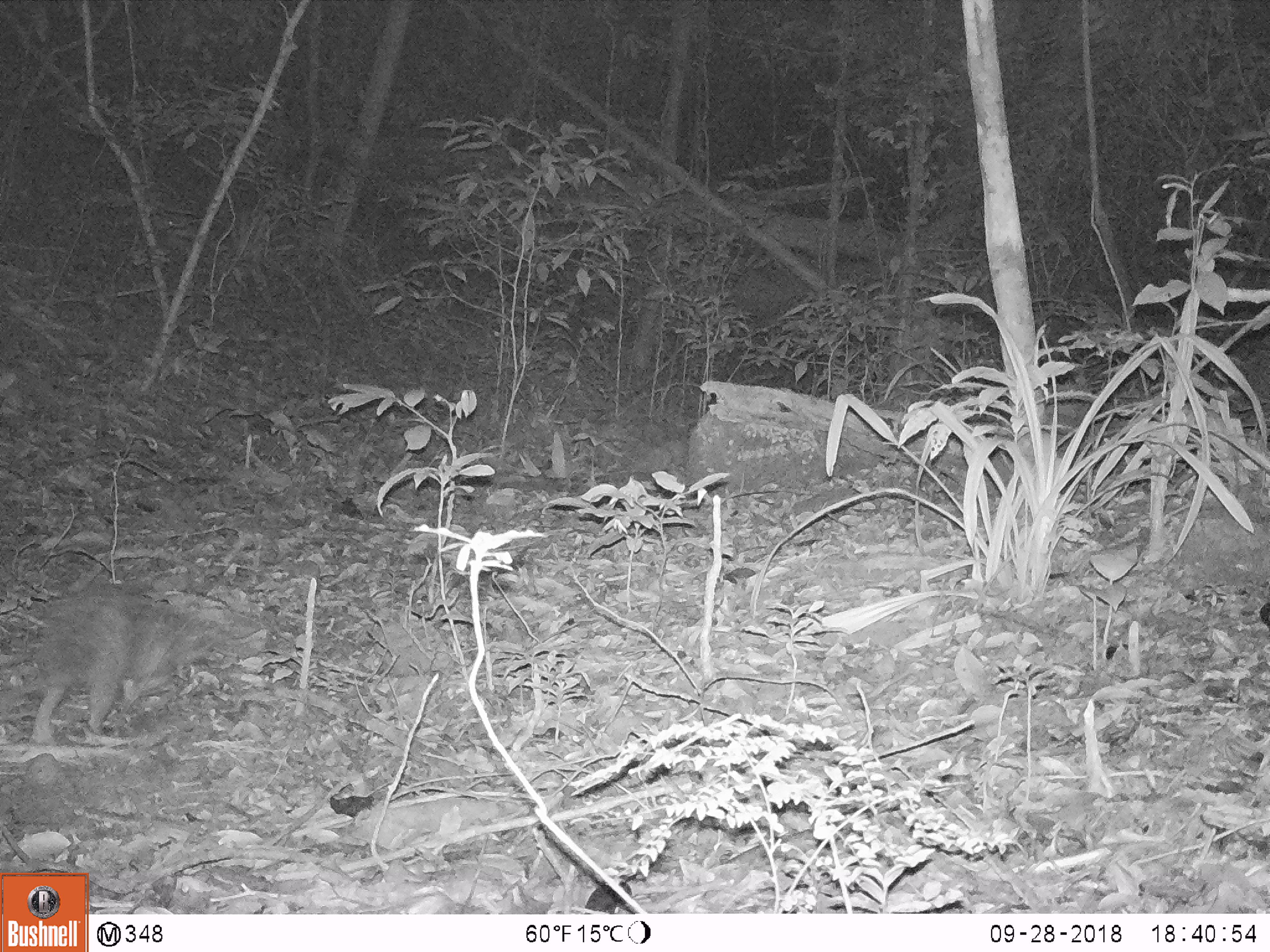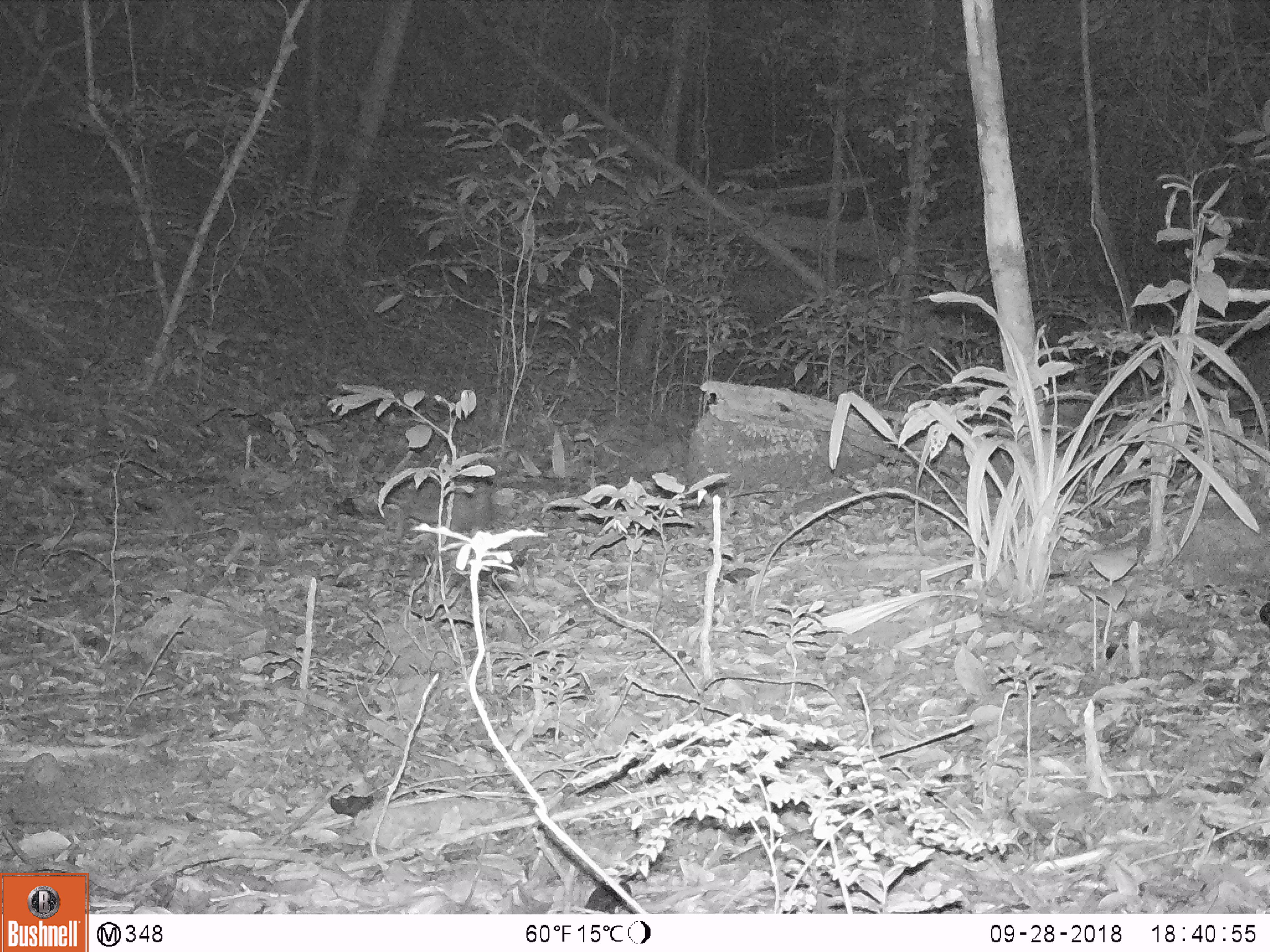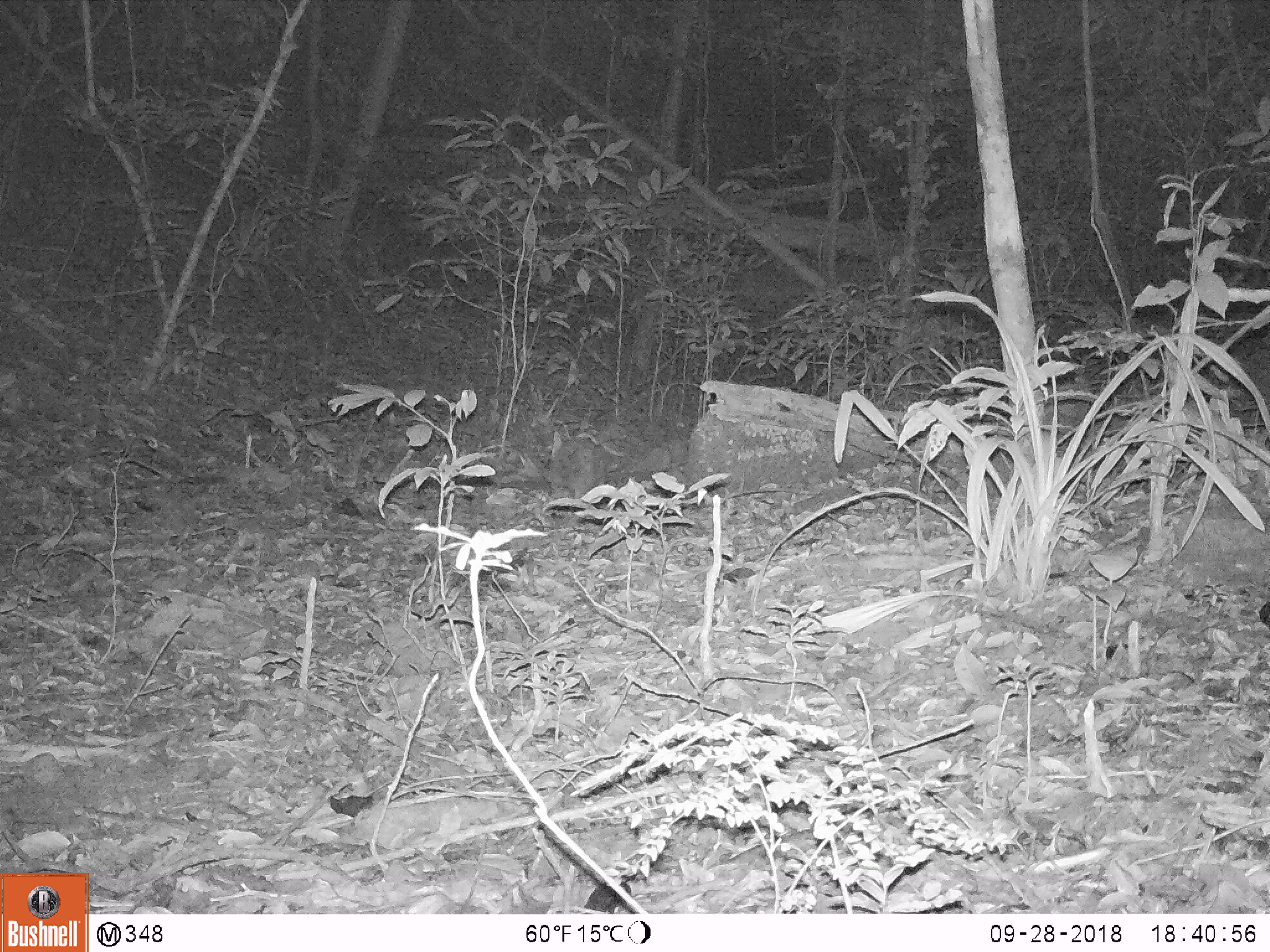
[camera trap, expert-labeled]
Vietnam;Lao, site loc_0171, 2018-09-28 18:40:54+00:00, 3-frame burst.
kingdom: Animalia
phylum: Chordata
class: Mammalia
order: Rodentia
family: Hystricidae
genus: Atherurus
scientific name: Atherurus macrourus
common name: asiatic brush-tailed porcupine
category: asiatic brush tailed porcupine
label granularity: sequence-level